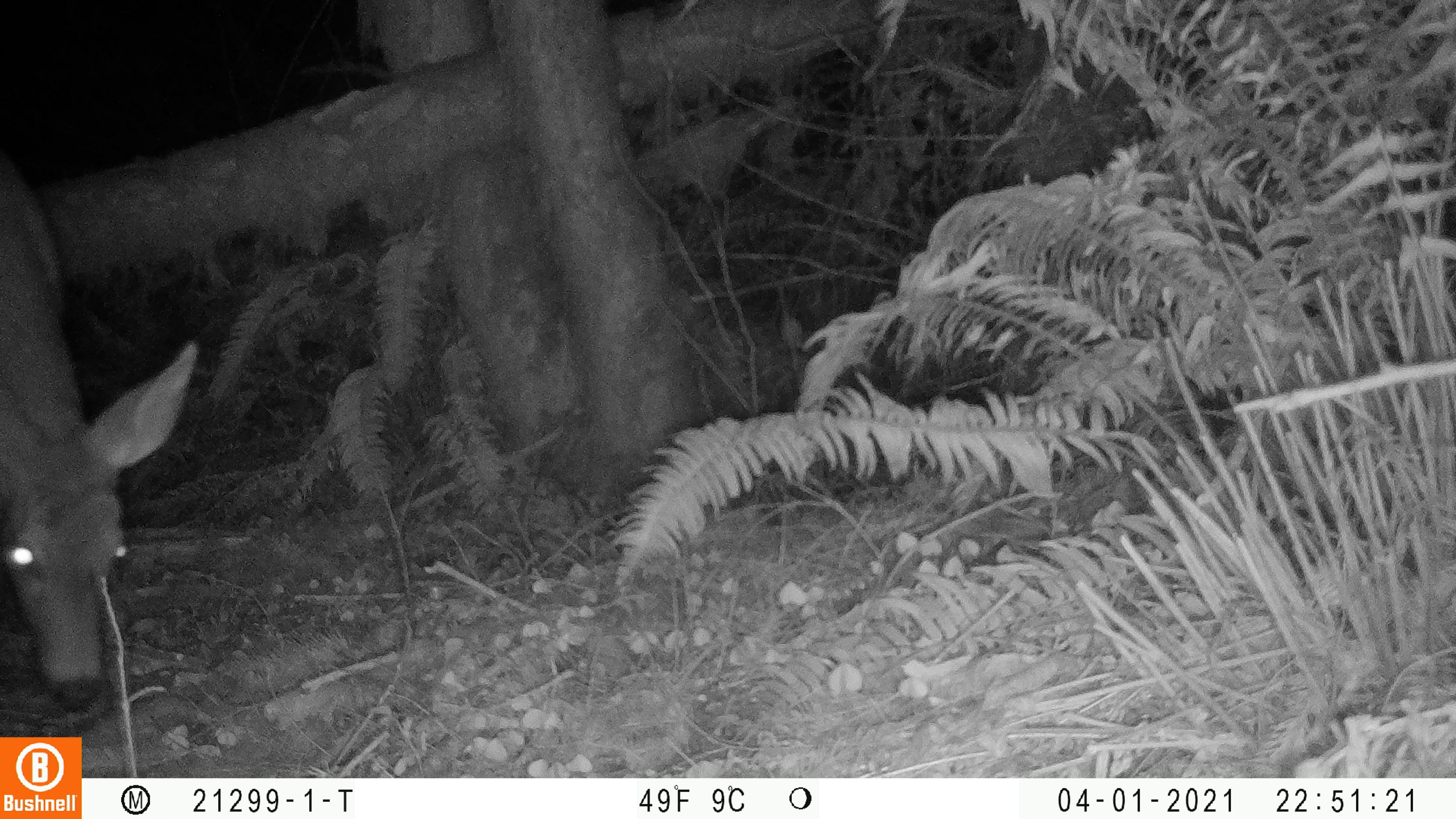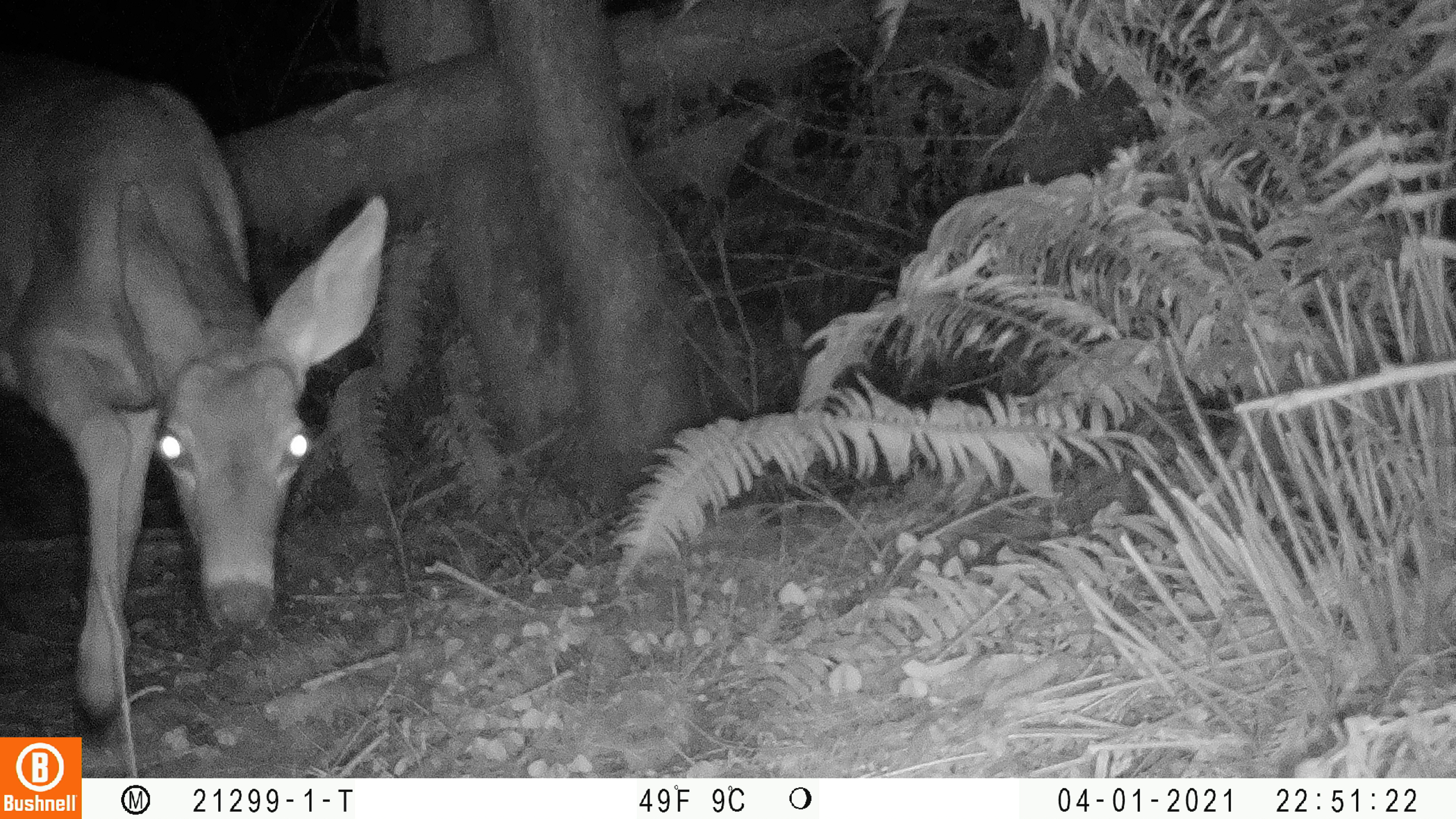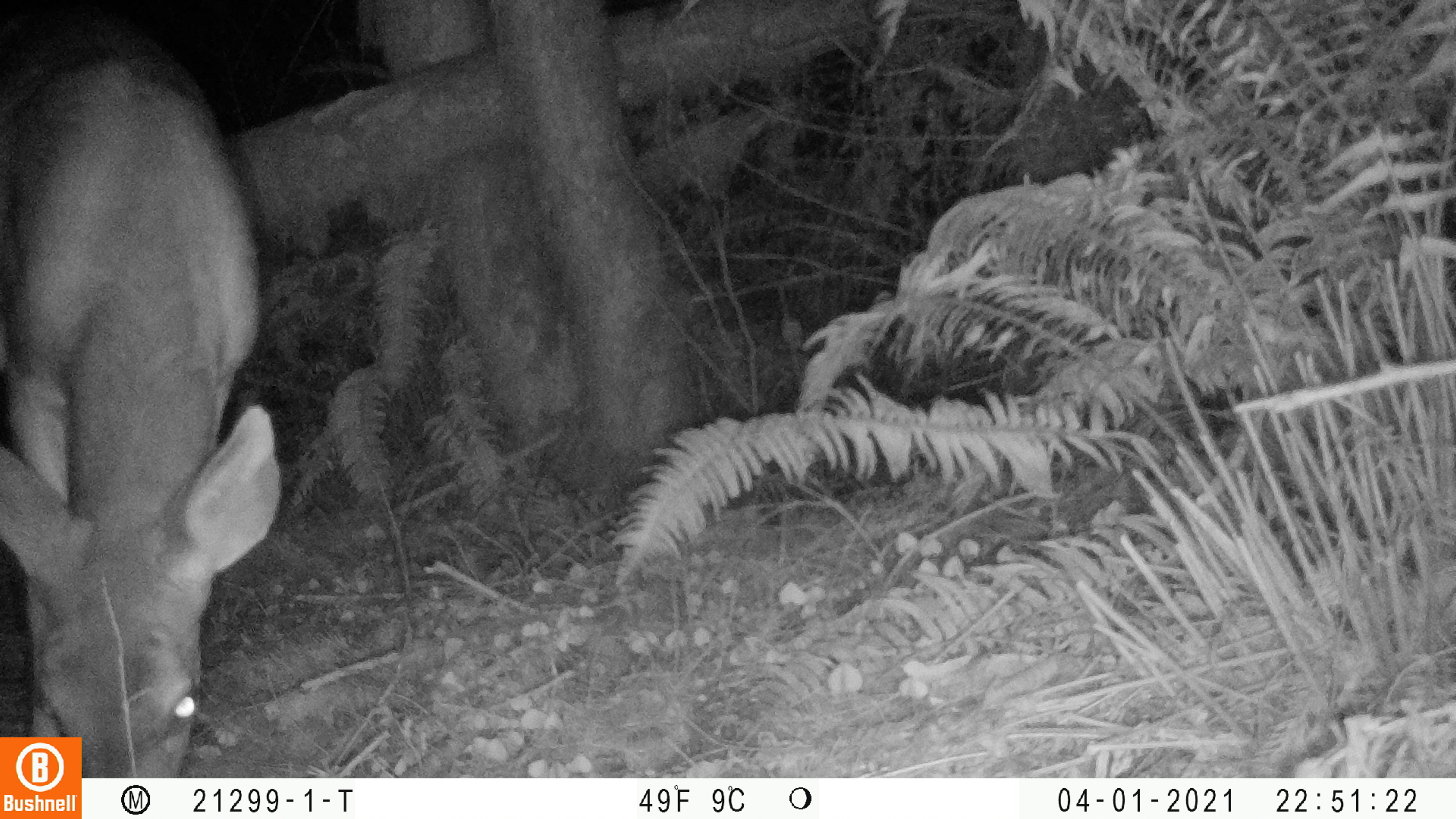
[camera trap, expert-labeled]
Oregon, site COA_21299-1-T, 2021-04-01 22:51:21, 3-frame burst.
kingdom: Animalia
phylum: Chordata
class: Mammalia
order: Artiodactyla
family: Cervidae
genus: Odocoileus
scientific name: Odocoileus hemionus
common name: black-tailed deer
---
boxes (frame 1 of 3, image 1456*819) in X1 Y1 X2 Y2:
black-tailed deer: 1 148 202 712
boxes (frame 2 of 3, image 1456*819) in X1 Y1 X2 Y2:
black-tailed deer: 0 38 397 731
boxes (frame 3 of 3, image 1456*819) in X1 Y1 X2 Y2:
black-tailed deer: 4 4 286 732